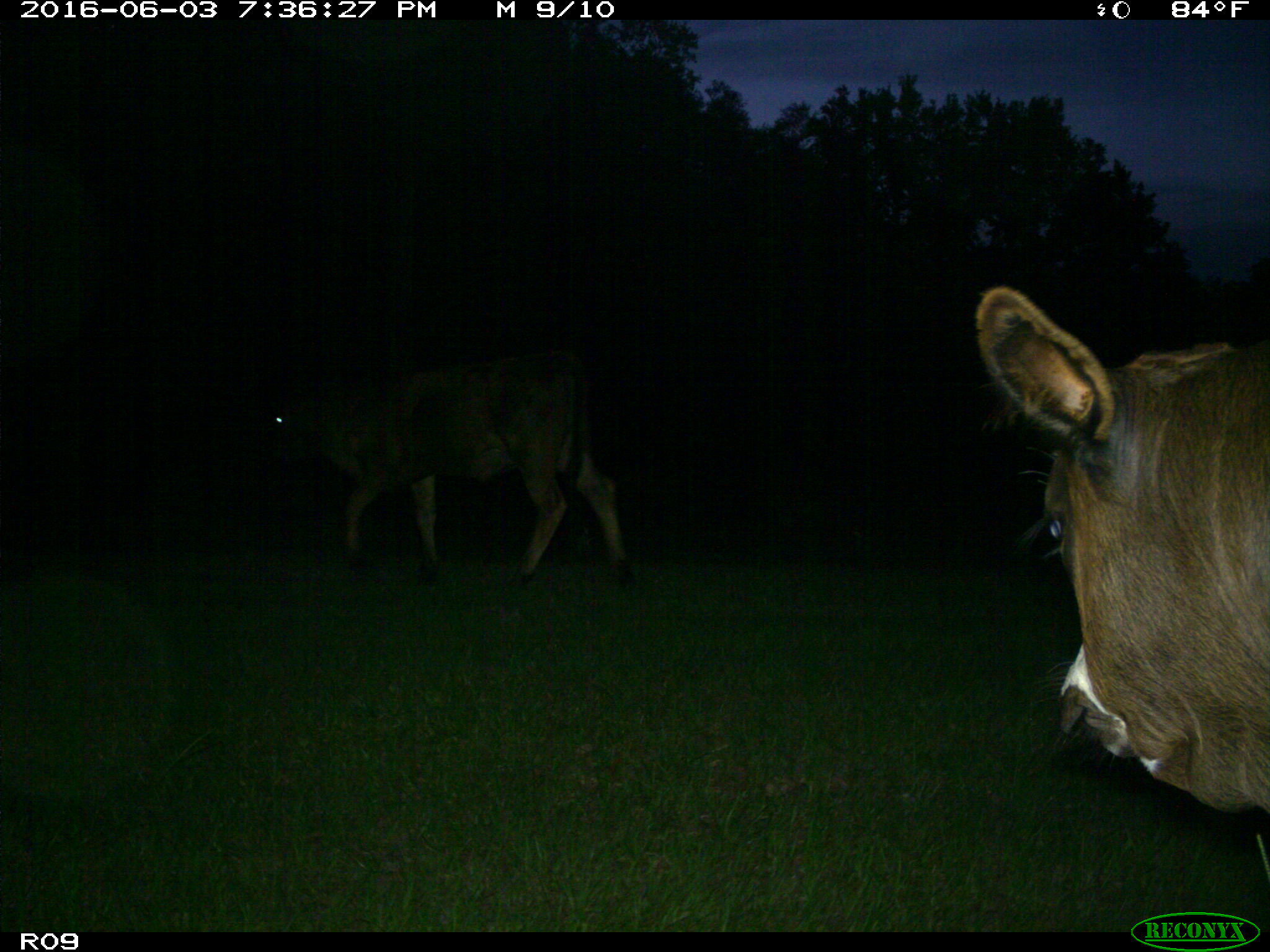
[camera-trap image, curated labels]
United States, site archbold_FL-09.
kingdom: Animalia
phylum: Chordata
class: Mammalia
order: Artiodactyla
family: Bovidae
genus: Bos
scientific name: Bos taurus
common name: domestic cow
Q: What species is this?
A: Bos taurus (domestic cow).